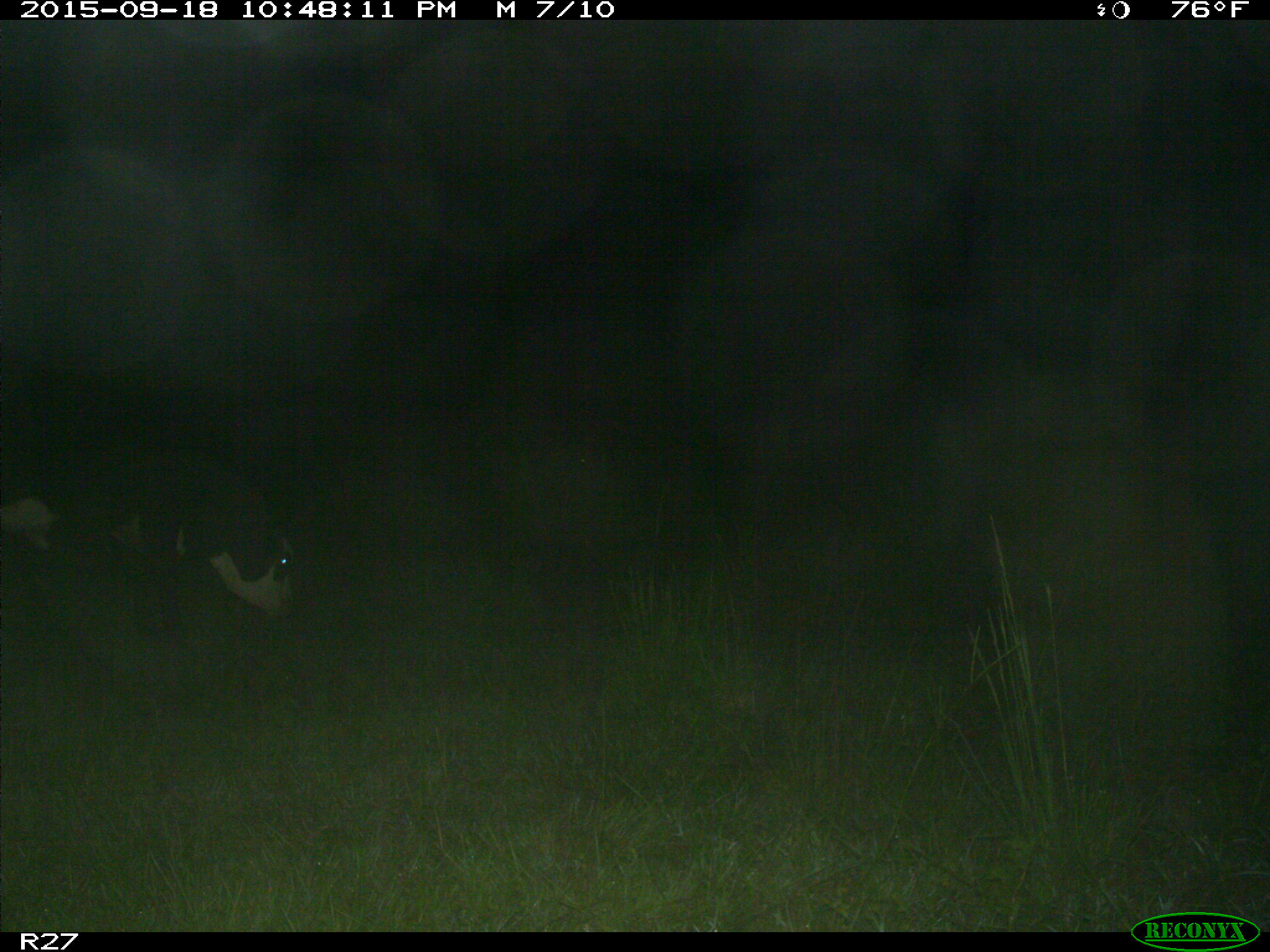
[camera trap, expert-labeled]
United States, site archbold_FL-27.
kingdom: Animalia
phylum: Chordata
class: Mammalia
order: Artiodactyla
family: Bovidae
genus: Bos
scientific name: Bos taurus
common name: domestic cow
Bos taurus (domestic cow).